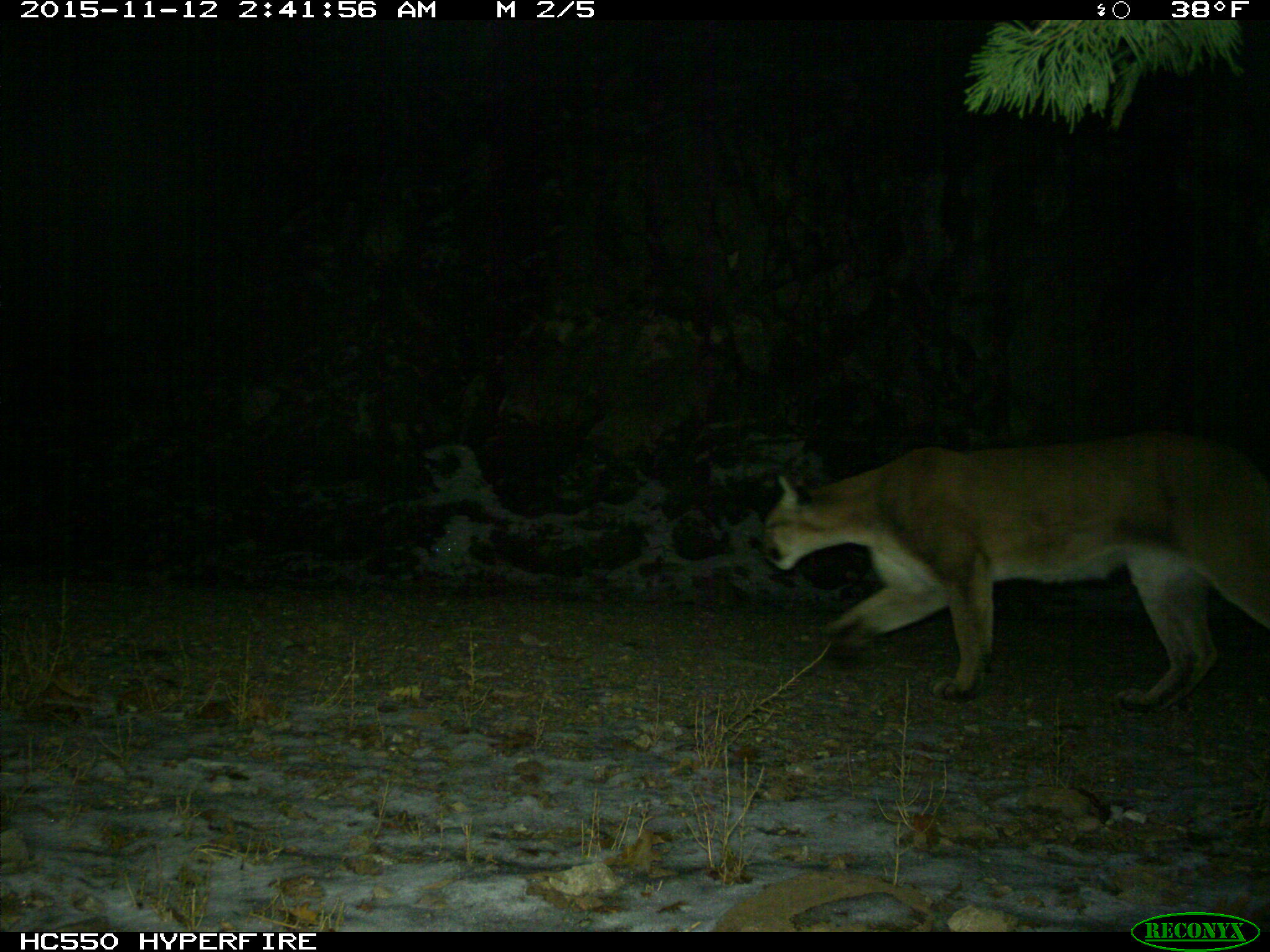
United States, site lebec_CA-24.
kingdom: Animalia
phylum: Chordata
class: Mammalia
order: Carnivora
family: Felidae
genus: Puma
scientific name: Puma concolor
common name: mountain lion